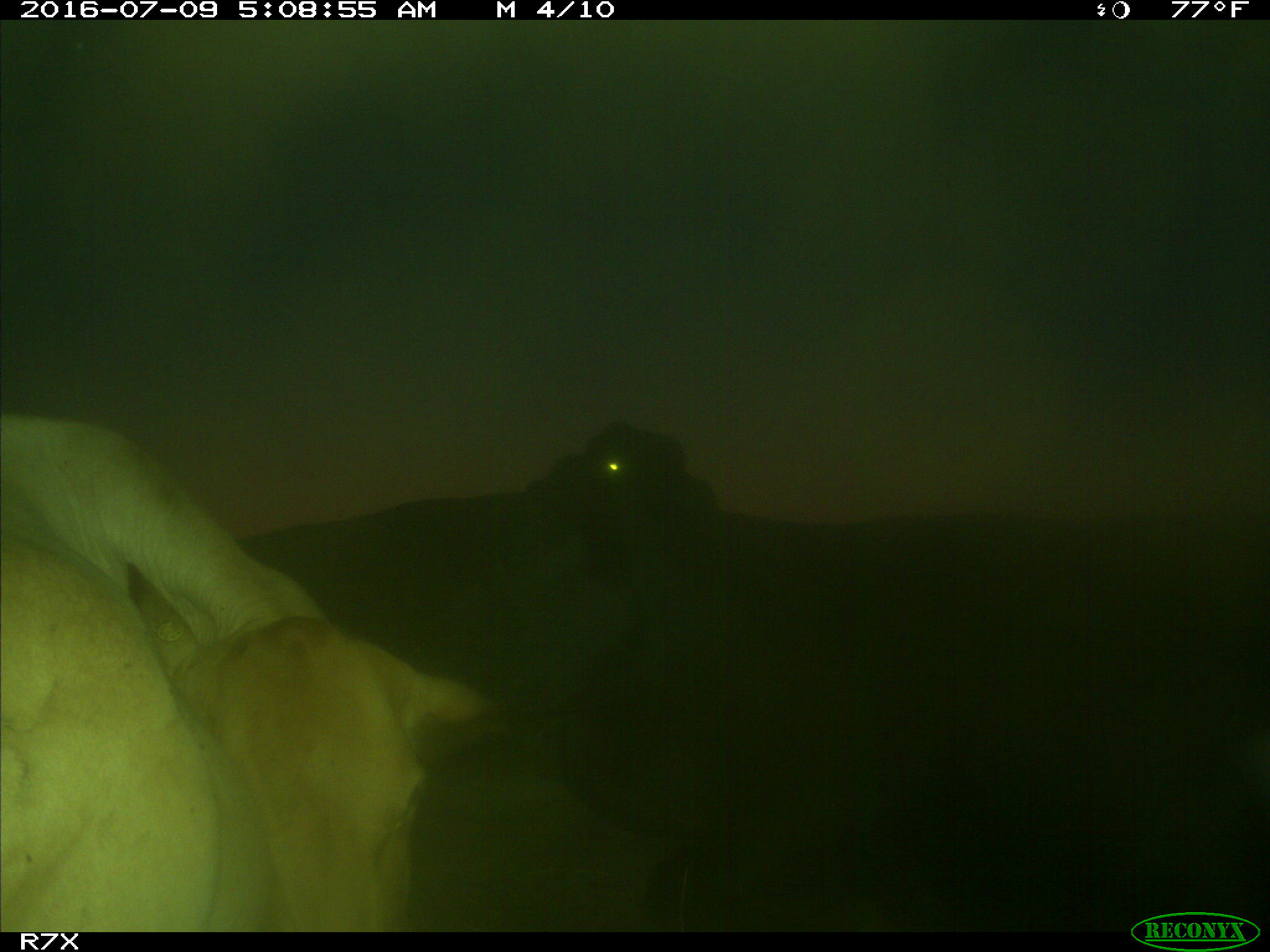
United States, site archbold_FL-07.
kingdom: Animalia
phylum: Chordata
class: Mammalia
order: Artiodactyla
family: Bovidae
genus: Bos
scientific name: Bos taurus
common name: domestic cow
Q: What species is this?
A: Bos taurus (domestic cow).